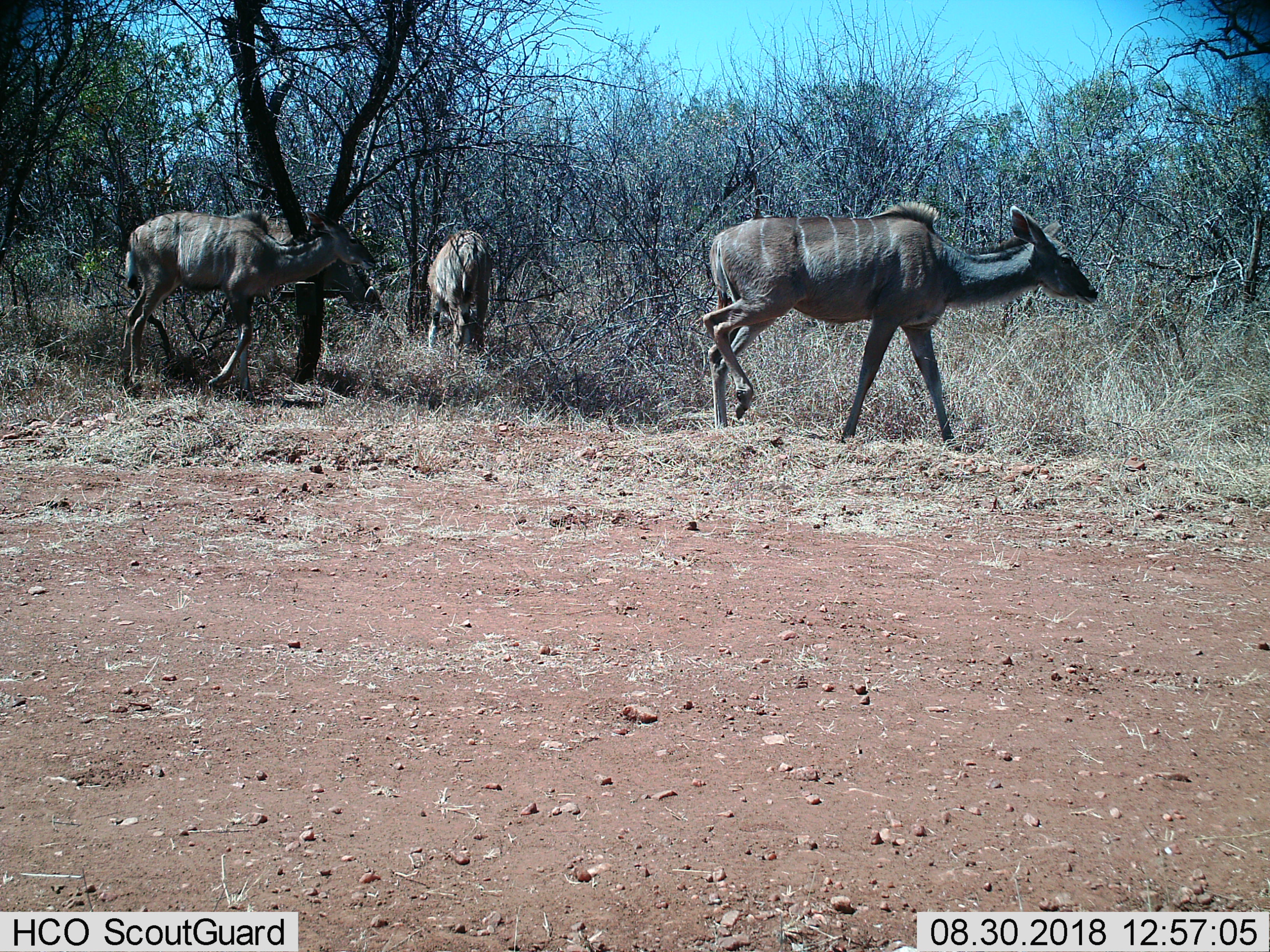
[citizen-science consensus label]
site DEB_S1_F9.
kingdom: Animalia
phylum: Chordata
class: Mammalia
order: Artiodactyla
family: Bovidae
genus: Tragelaphus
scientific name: Tragelaphus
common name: kudu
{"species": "kudu (Tragelaphus)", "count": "3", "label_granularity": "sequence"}